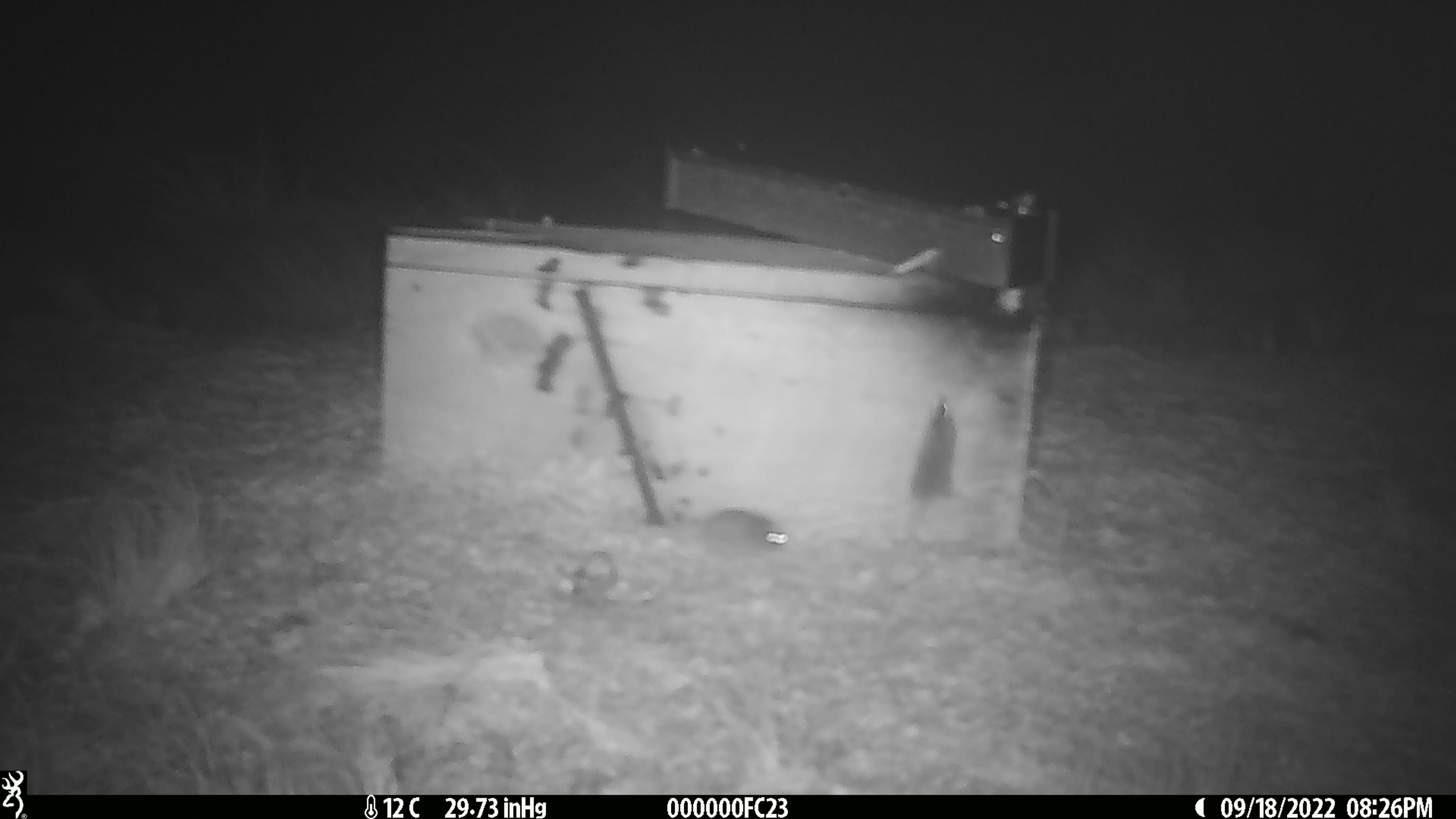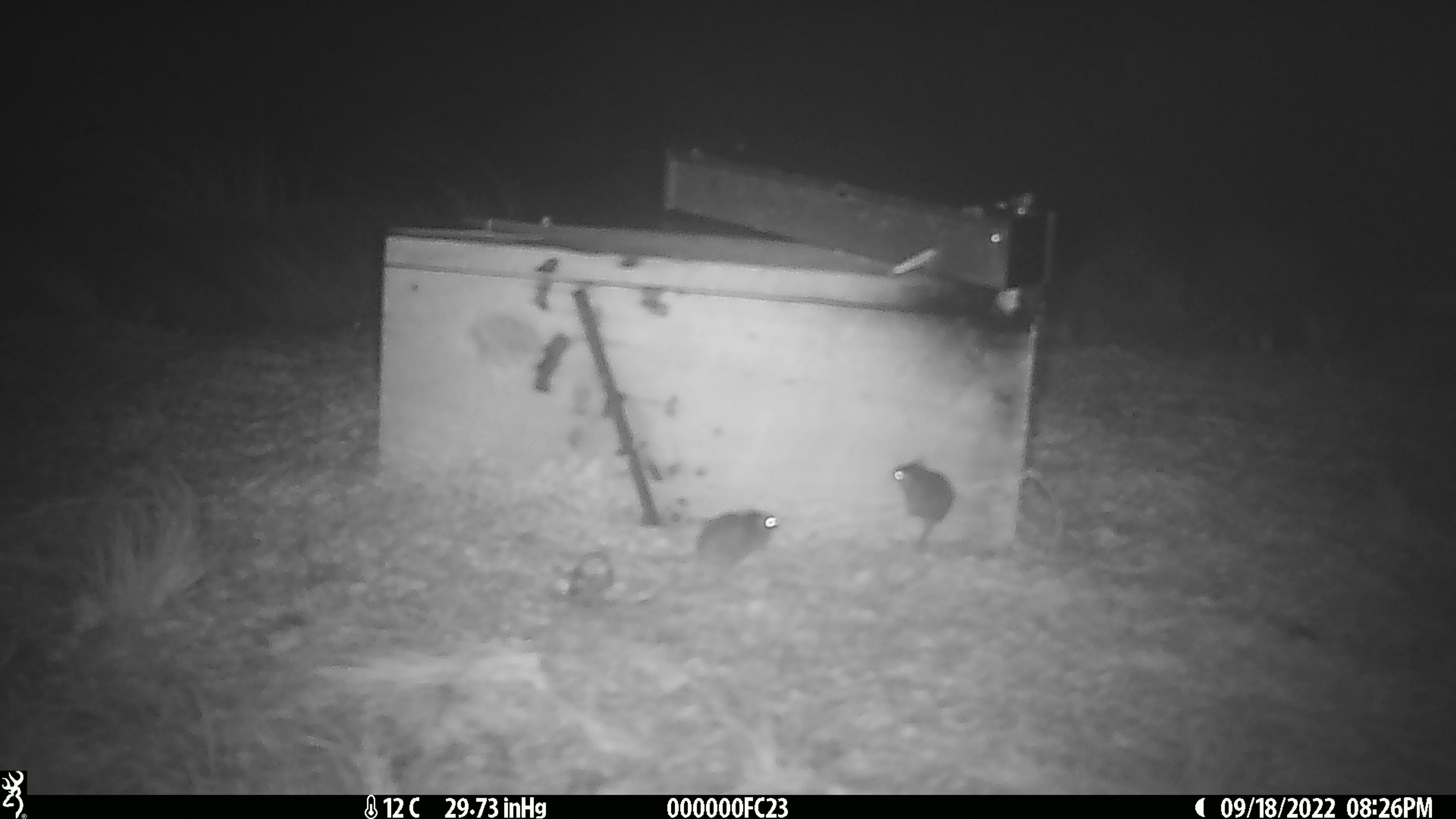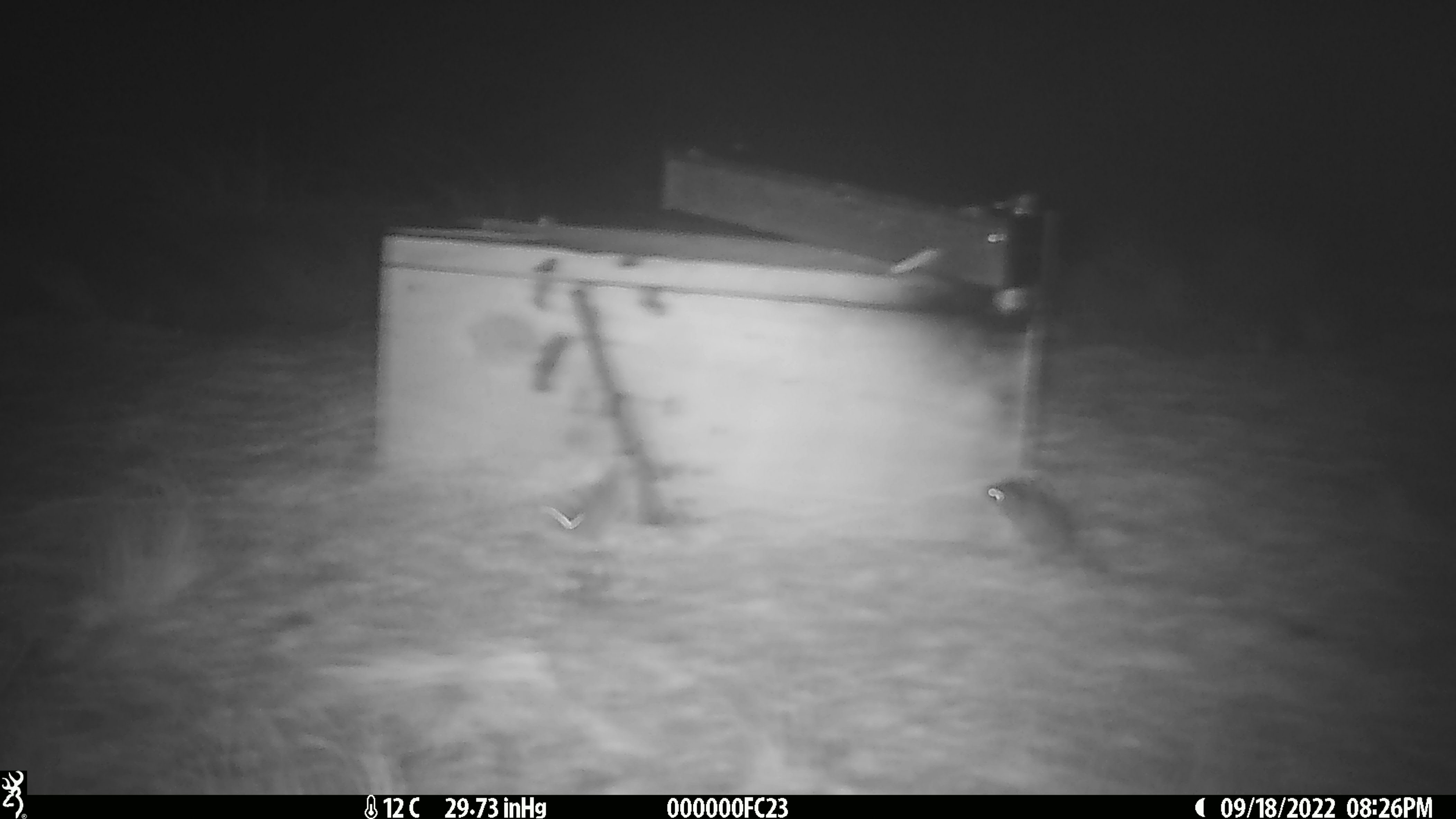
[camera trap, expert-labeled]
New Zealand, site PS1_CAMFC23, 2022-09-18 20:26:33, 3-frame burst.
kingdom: Animalia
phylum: Chordata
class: Mammalia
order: Rodentia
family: Muridae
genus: Mus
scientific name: Mus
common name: mouse